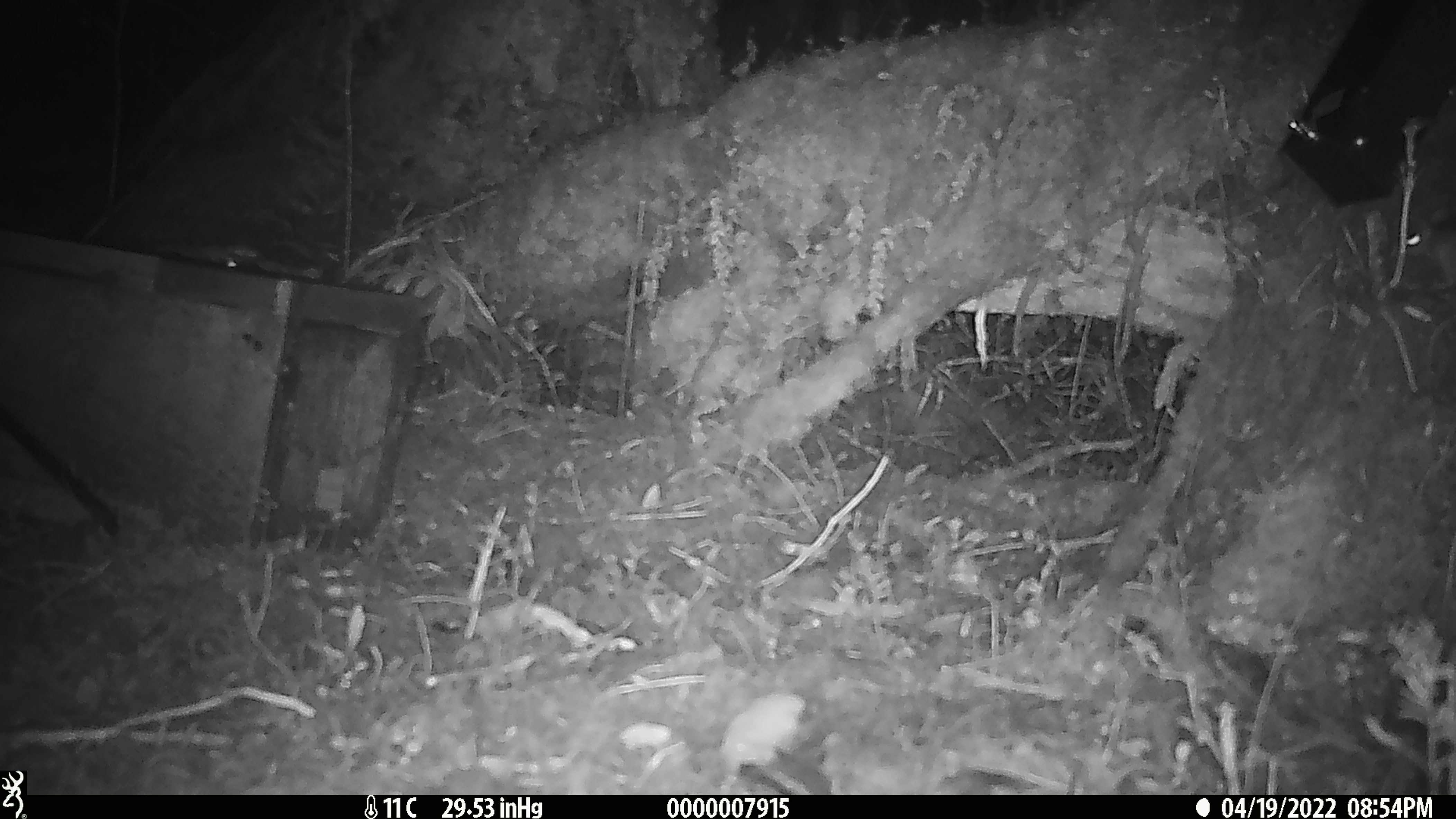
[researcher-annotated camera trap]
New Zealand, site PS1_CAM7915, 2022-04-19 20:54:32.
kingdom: Animalia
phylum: Chordata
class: Mammalia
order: Rodentia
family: Muridae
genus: Mus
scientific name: Mus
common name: mouse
Mouse (Mus).